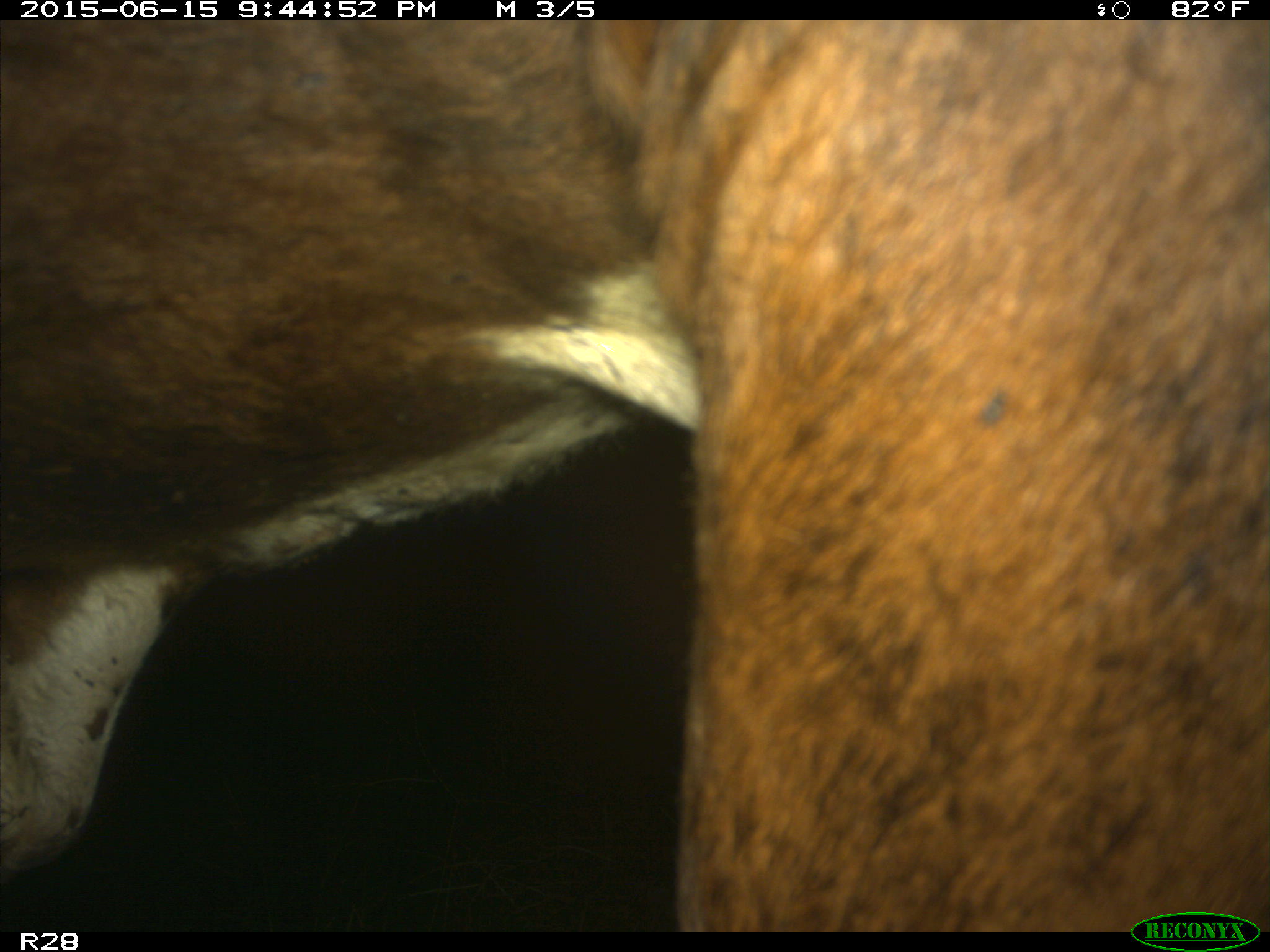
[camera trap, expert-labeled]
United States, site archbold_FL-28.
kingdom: Animalia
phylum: Chordata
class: Mammalia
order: Artiodactyla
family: Bovidae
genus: Bos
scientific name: Bos taurus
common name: domestic cow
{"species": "Bos taurus (domestic cow)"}